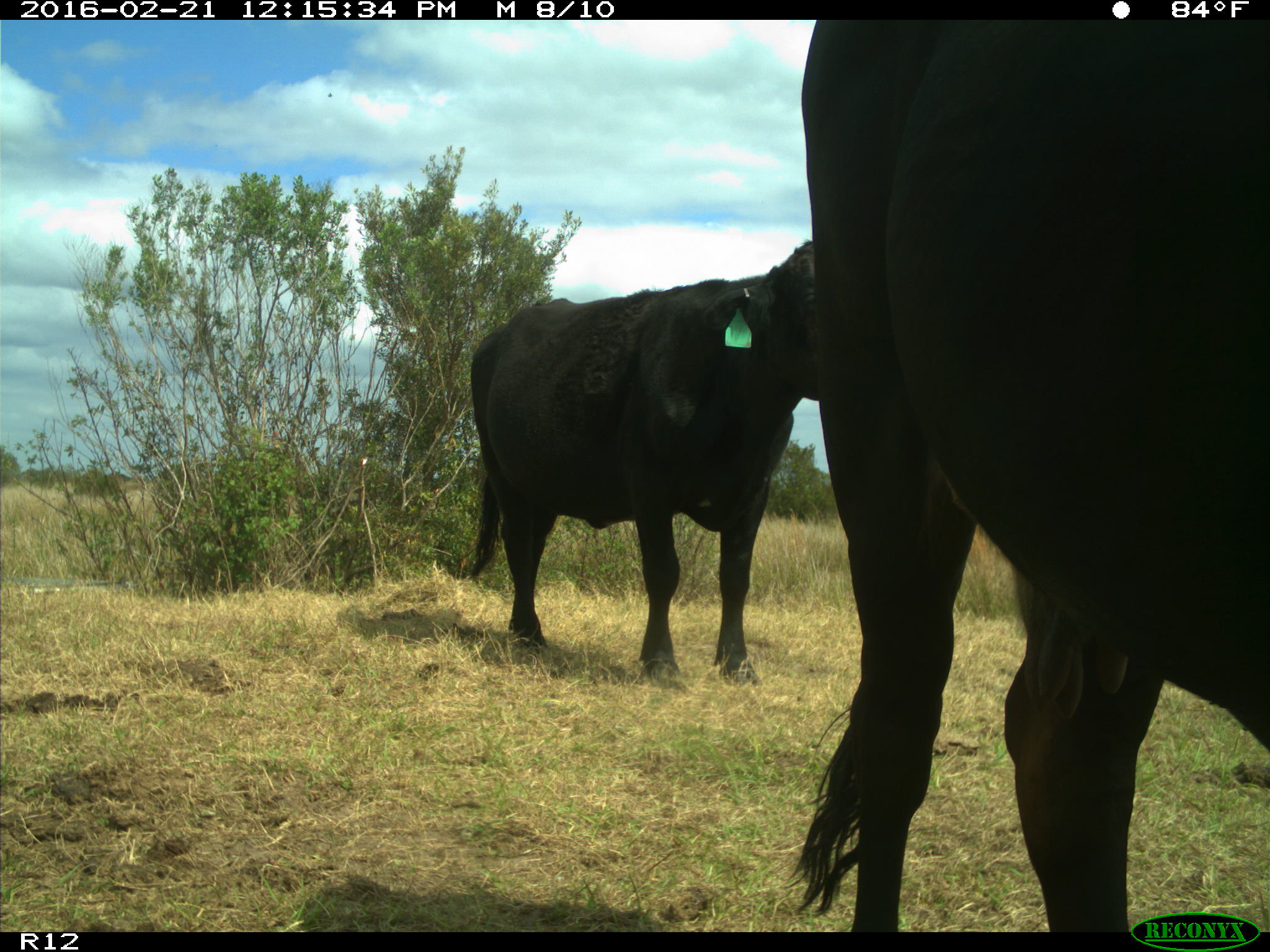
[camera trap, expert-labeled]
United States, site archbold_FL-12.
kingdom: Animalia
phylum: Chordata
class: Mammalia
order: Artiodactyla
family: Bovidae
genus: Bos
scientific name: Bos taurus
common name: domestic cow